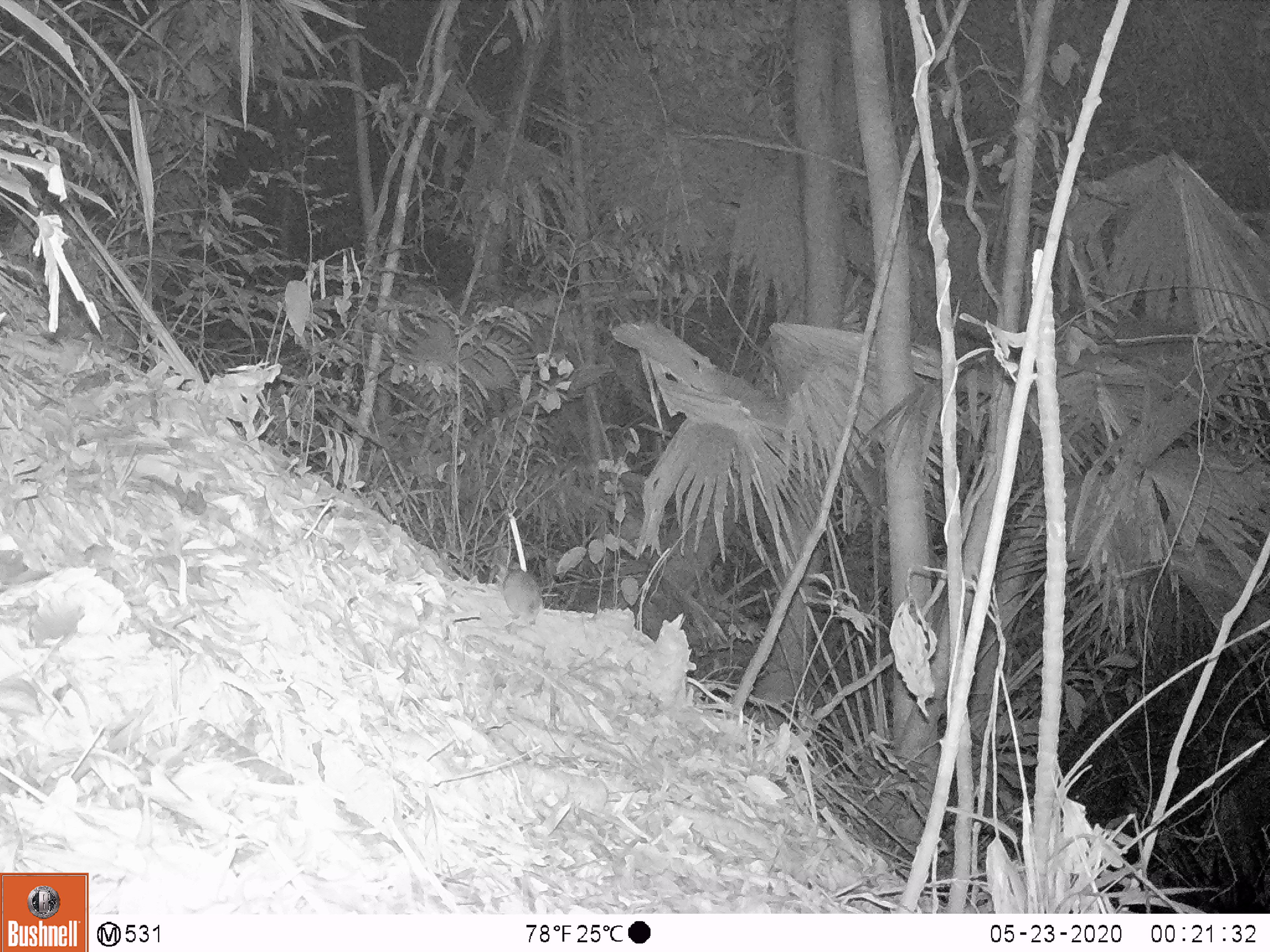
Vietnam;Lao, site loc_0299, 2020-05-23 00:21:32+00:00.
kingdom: Animalia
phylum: Chordata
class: Mammalia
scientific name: Mammalia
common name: mammal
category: unidentified small mammal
Unidentified small mammal (mammal) (Mammalia). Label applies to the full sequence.